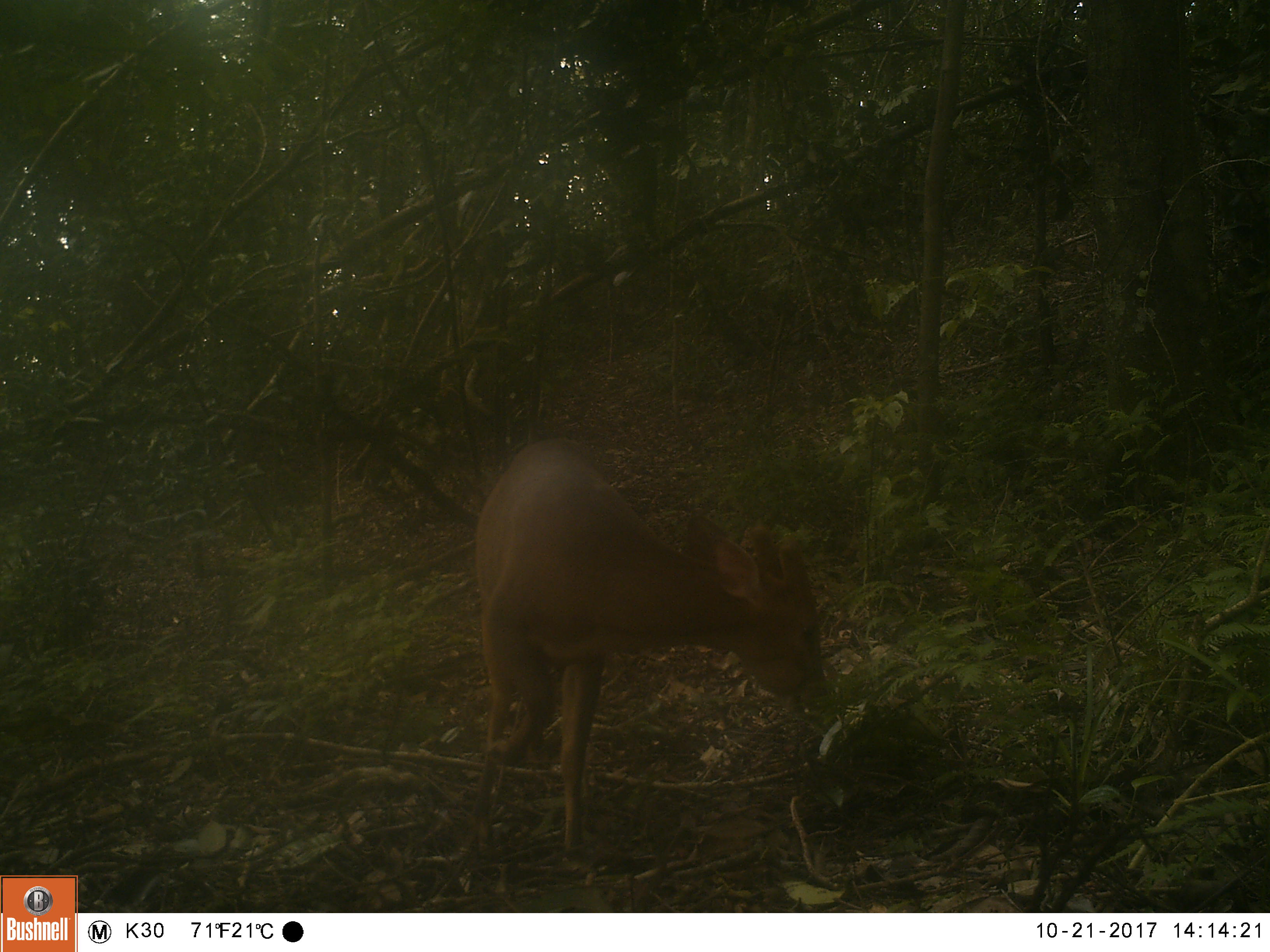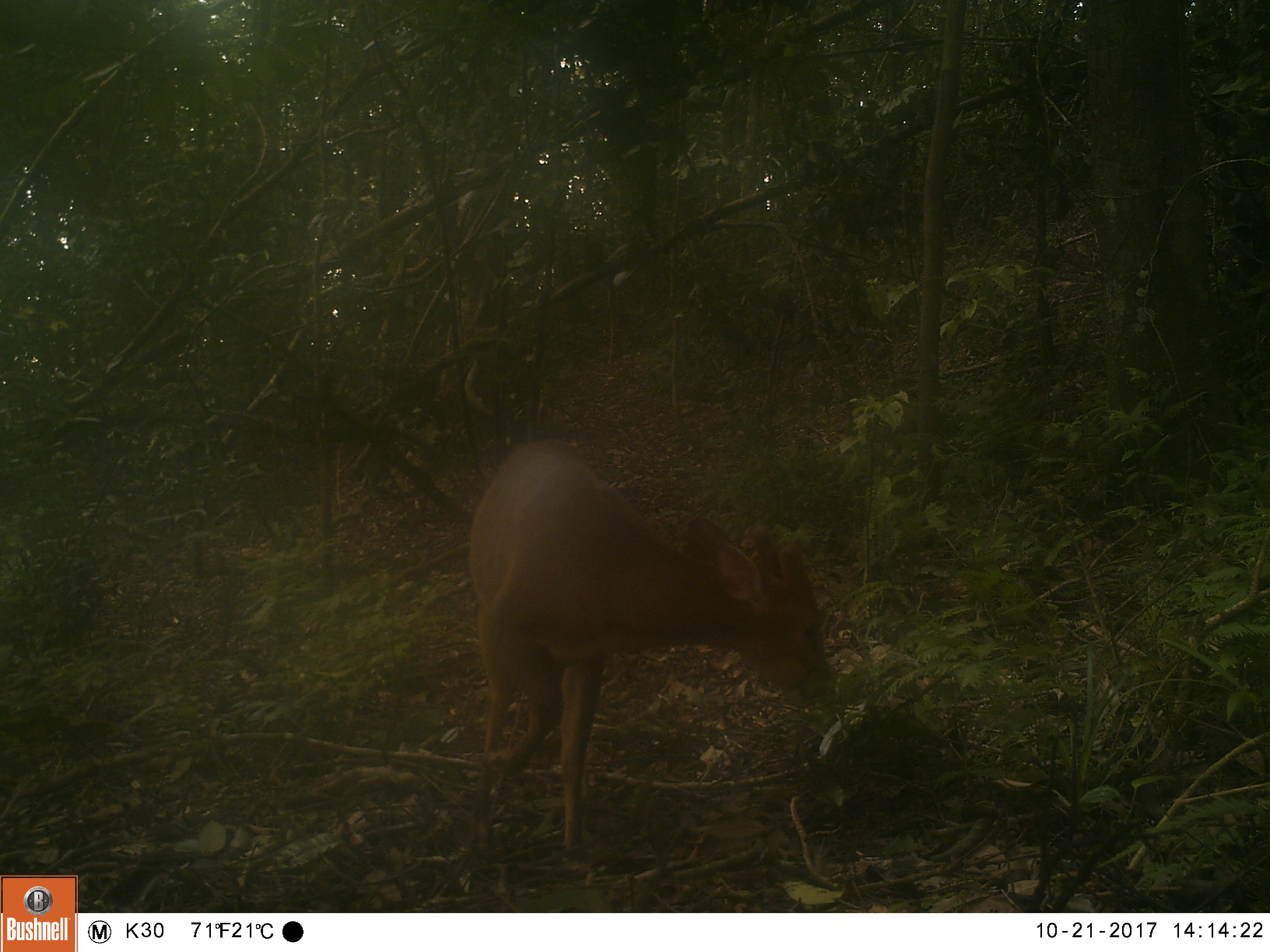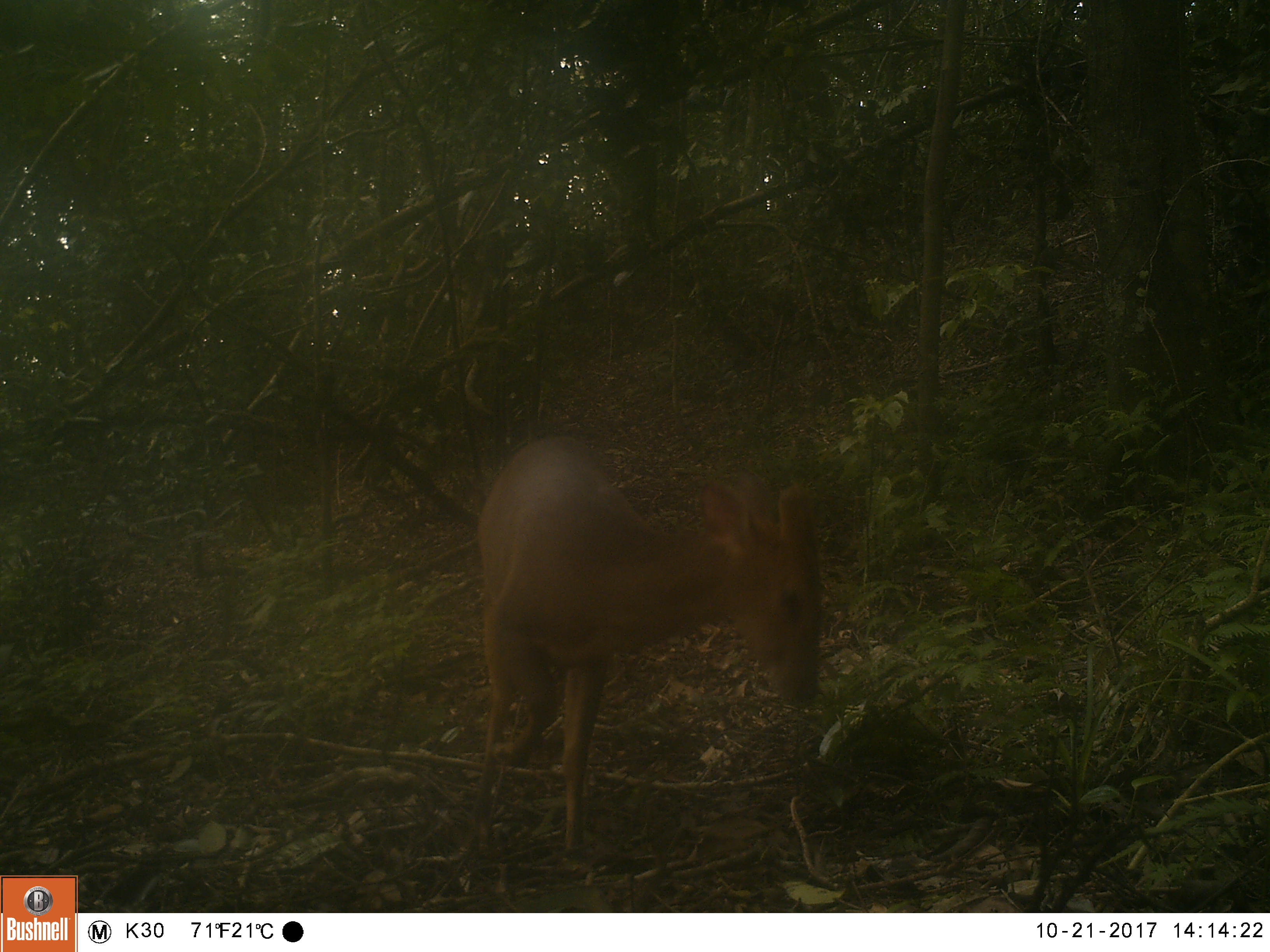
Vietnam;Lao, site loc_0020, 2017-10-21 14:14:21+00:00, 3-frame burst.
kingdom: Animalia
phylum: Chordata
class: Mammalia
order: Artiodactyla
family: Cervidae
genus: Muntiacus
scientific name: Muntiacus vuquangensis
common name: large-antlered muntjac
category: large antlered muntjac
Large antlered muntjac (large-antlered muntjac) (Muntiacus vuquangensis). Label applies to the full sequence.